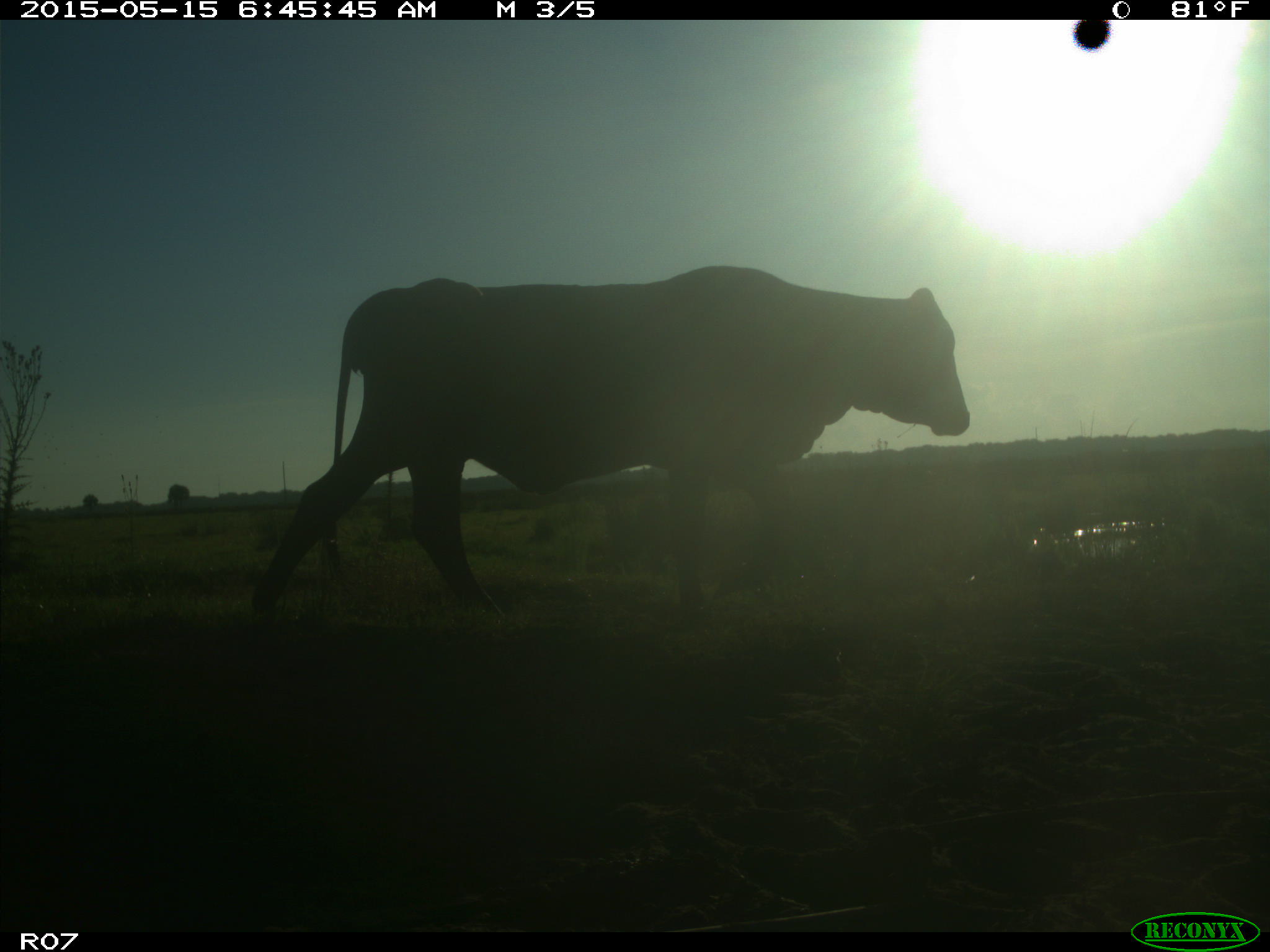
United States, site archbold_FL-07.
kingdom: Animalia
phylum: Chordata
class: Mammalia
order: Artiodactyla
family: Bovidae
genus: Bos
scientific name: Bos taurus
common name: domestic cow